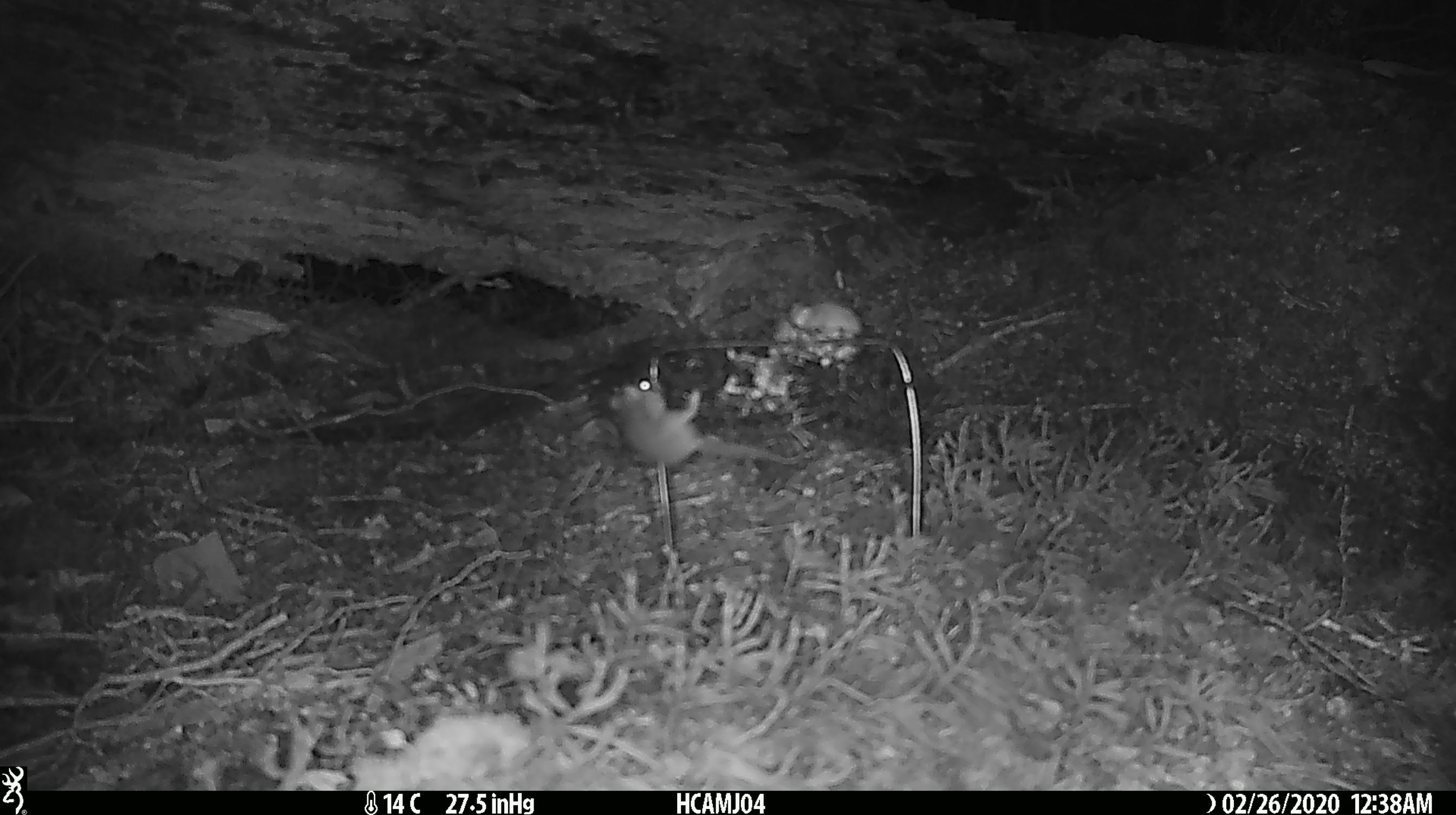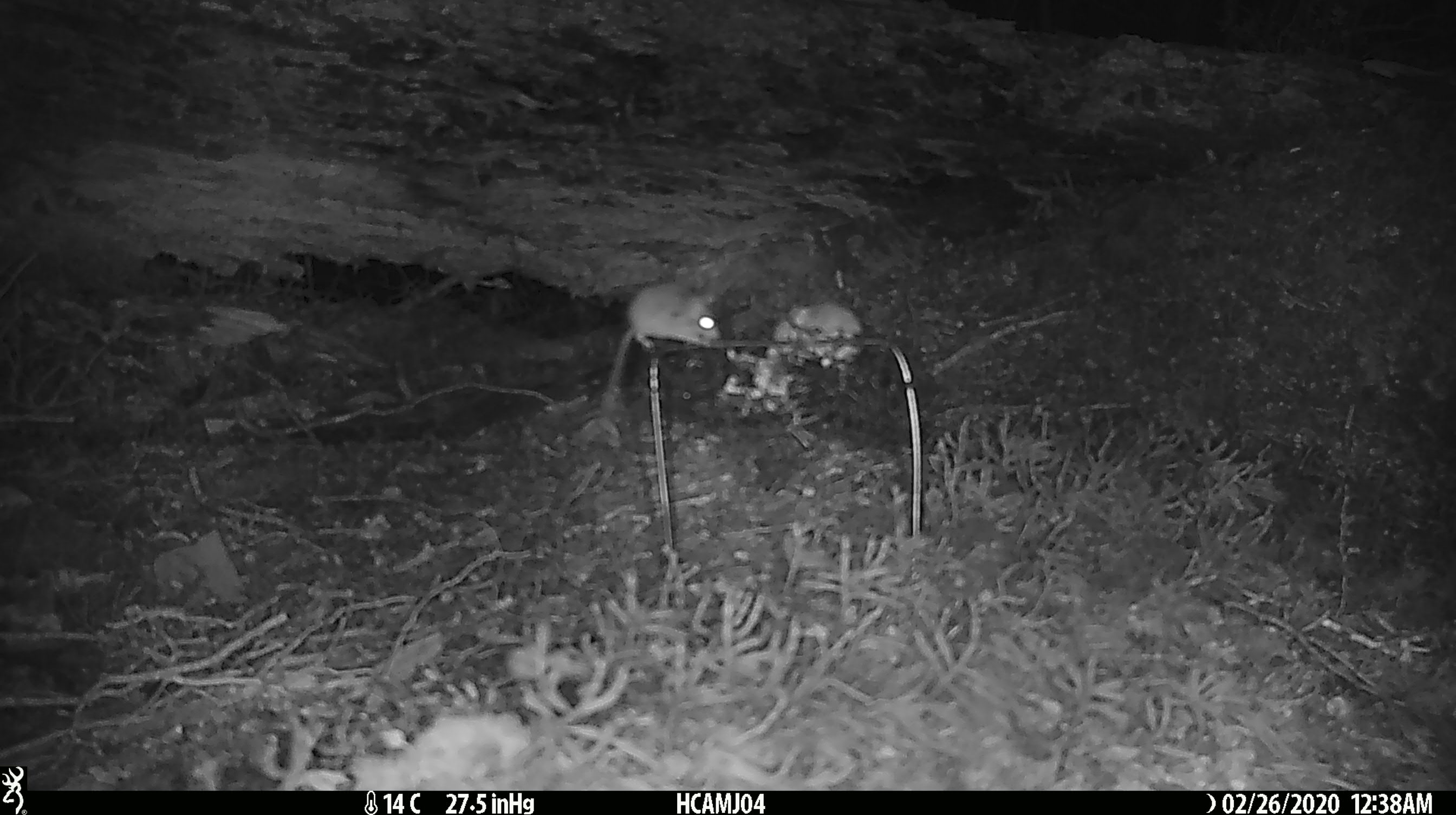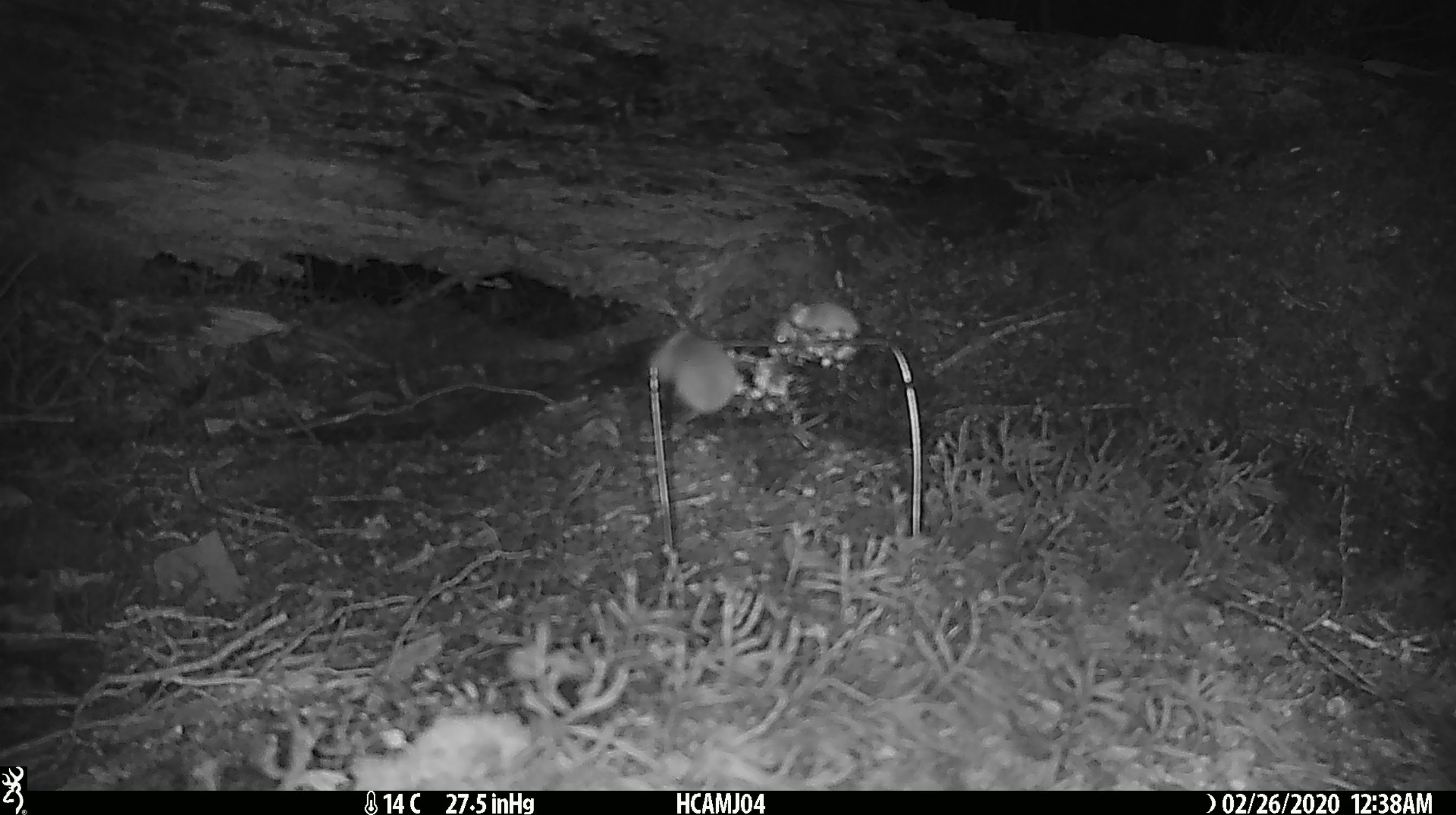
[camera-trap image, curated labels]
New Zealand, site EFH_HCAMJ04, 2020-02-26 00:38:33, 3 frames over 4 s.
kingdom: Animalia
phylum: Chordata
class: Mammalia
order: Rodentia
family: Muridae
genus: Mus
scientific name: Mus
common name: mouse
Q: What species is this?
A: Mouse (Mus).